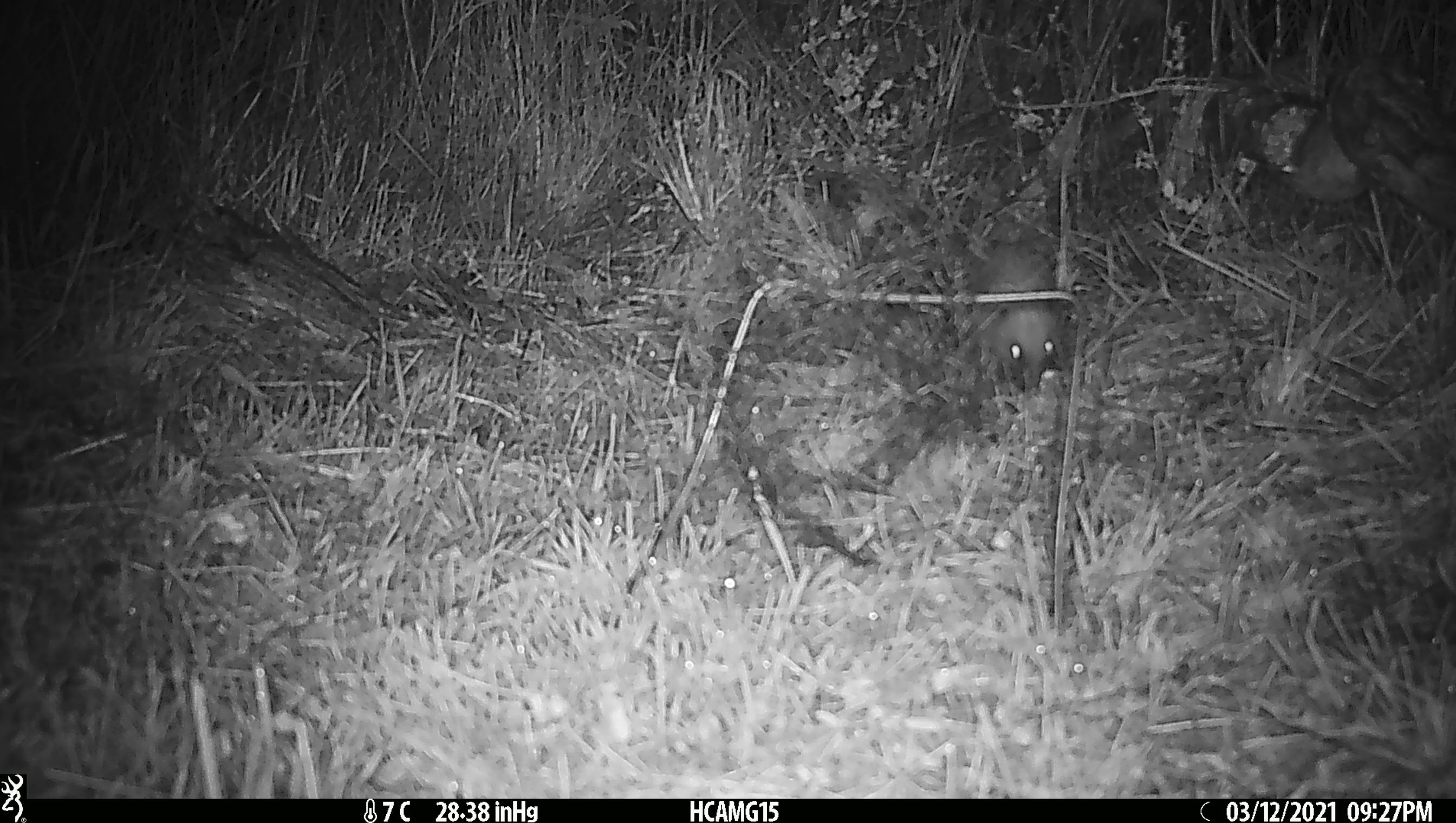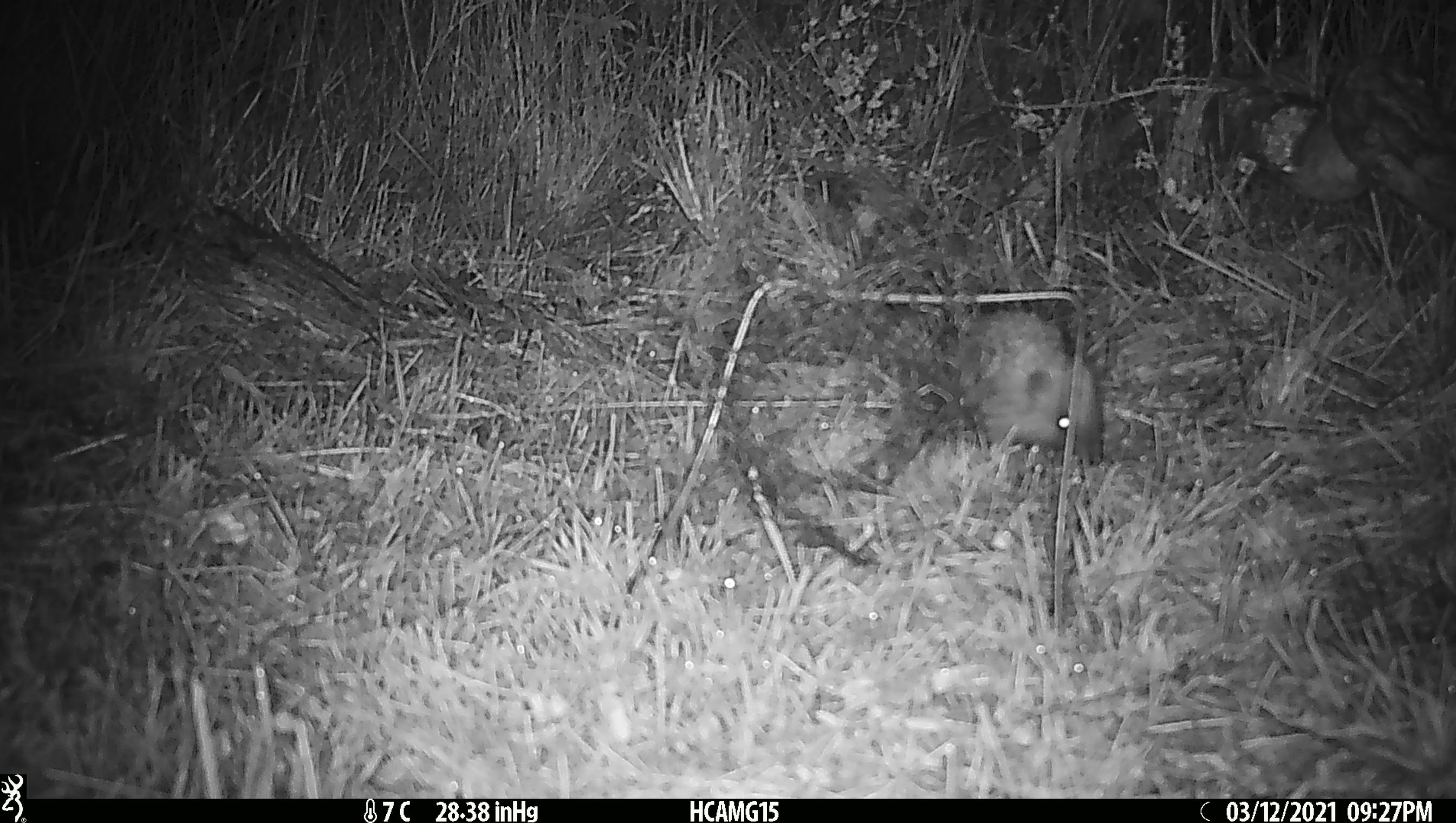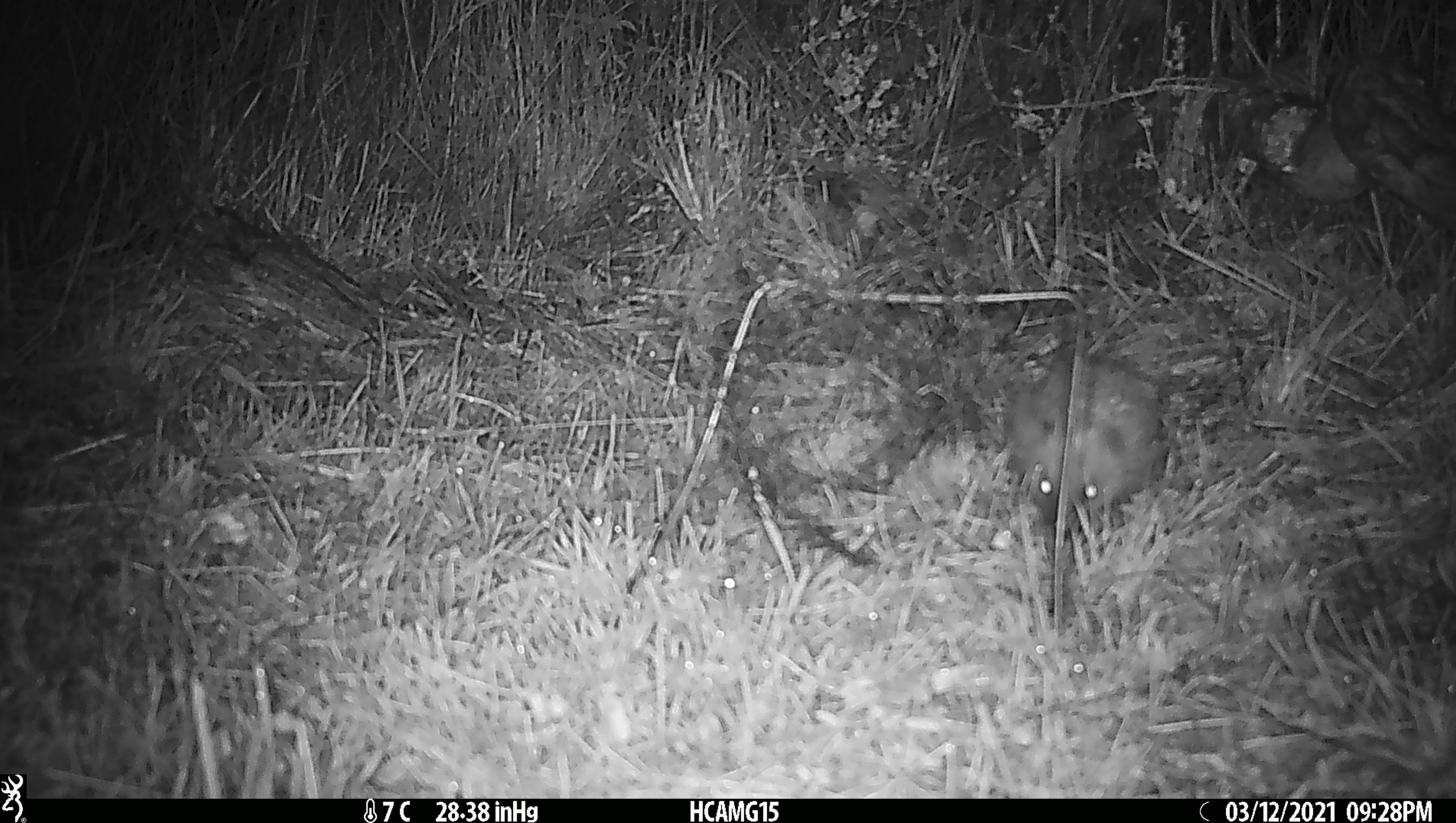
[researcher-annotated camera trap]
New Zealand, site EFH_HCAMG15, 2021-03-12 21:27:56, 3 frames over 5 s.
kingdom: Animalia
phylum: Chordata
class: Mammalia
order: Eulipotyphla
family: Erinaceidae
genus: Erinaceus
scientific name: Erinaceus europaeus europaeus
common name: european hedgehog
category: hedgehog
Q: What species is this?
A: Hedgehog (european hedgehog) (Erinaceus europaeus europaeus).